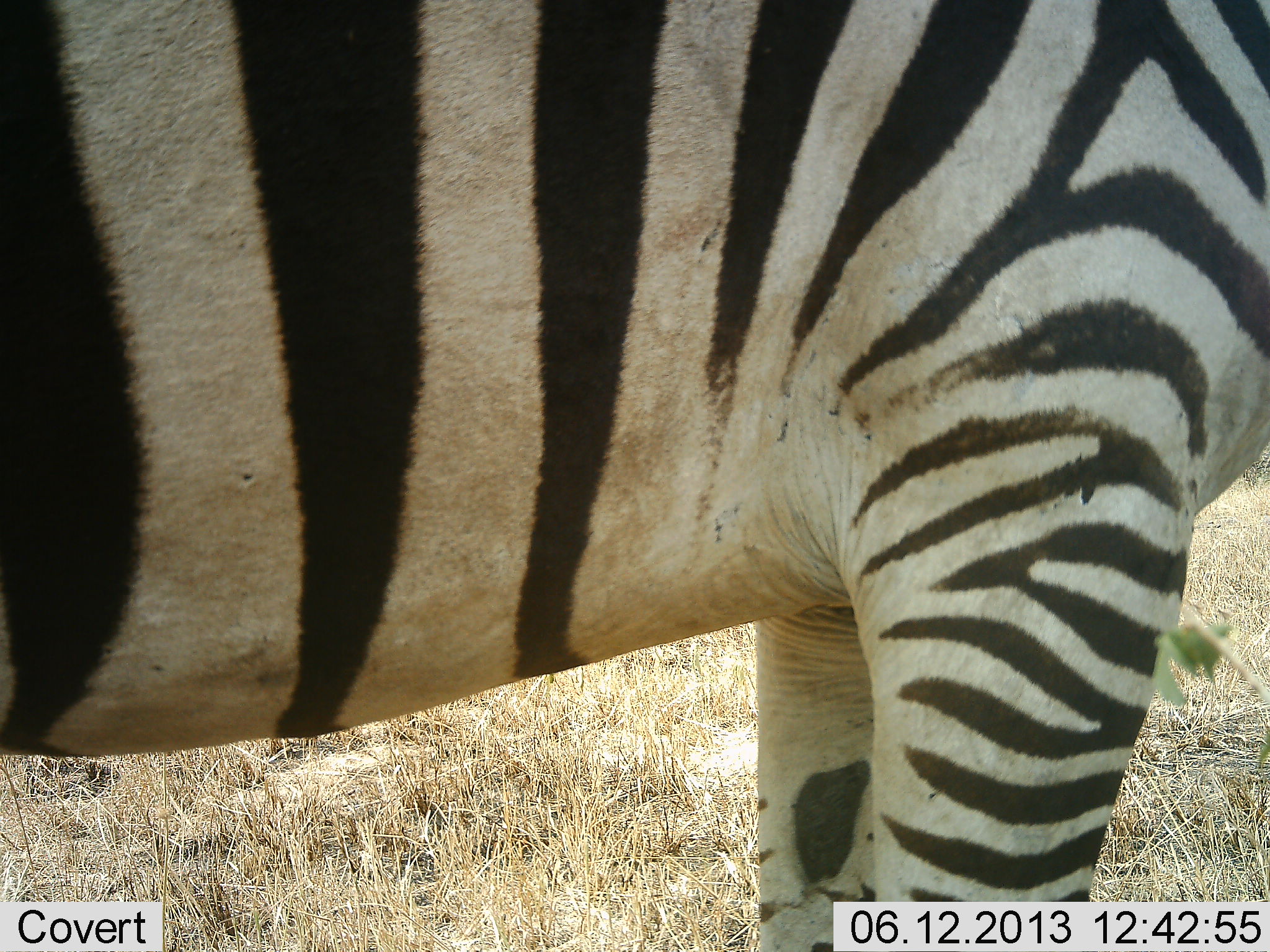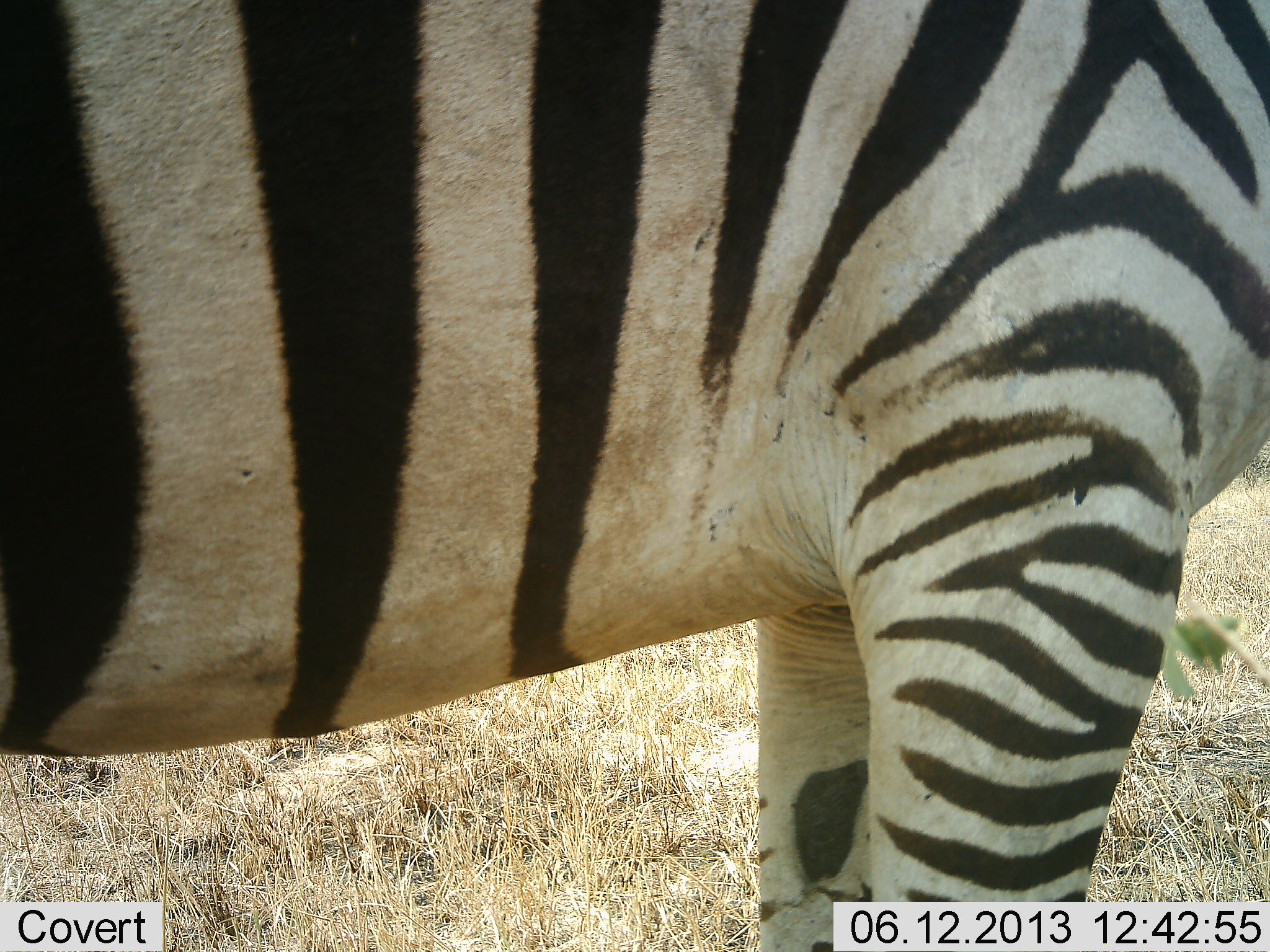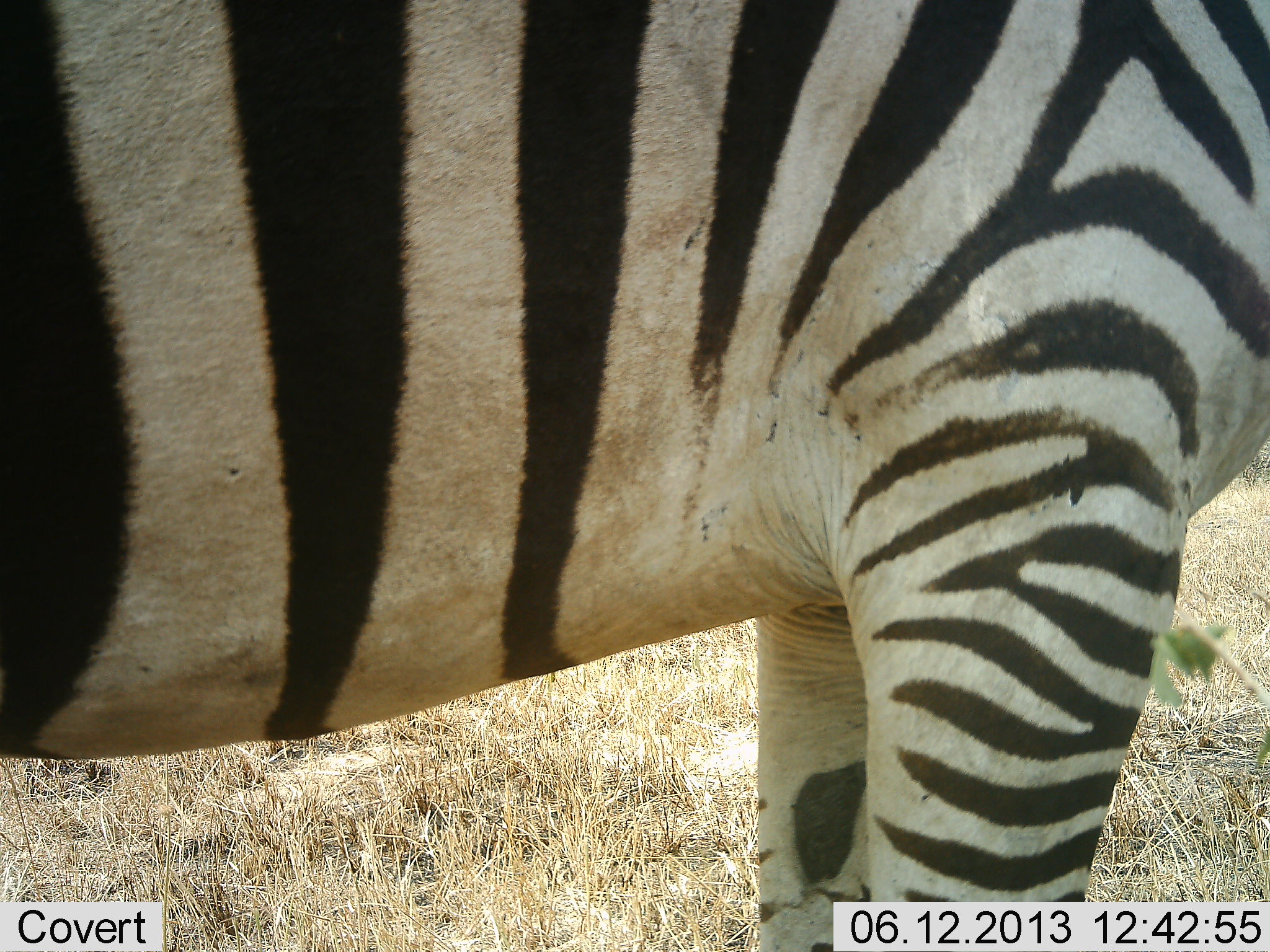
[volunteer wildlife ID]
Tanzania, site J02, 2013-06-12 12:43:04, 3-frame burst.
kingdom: Animalia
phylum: Chordata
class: Mammalia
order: Perissodactyla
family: Equidae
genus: Equus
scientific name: Equus quagga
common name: plains zebra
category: zebra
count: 1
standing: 94%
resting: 3%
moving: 6%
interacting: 3%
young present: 3%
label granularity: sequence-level